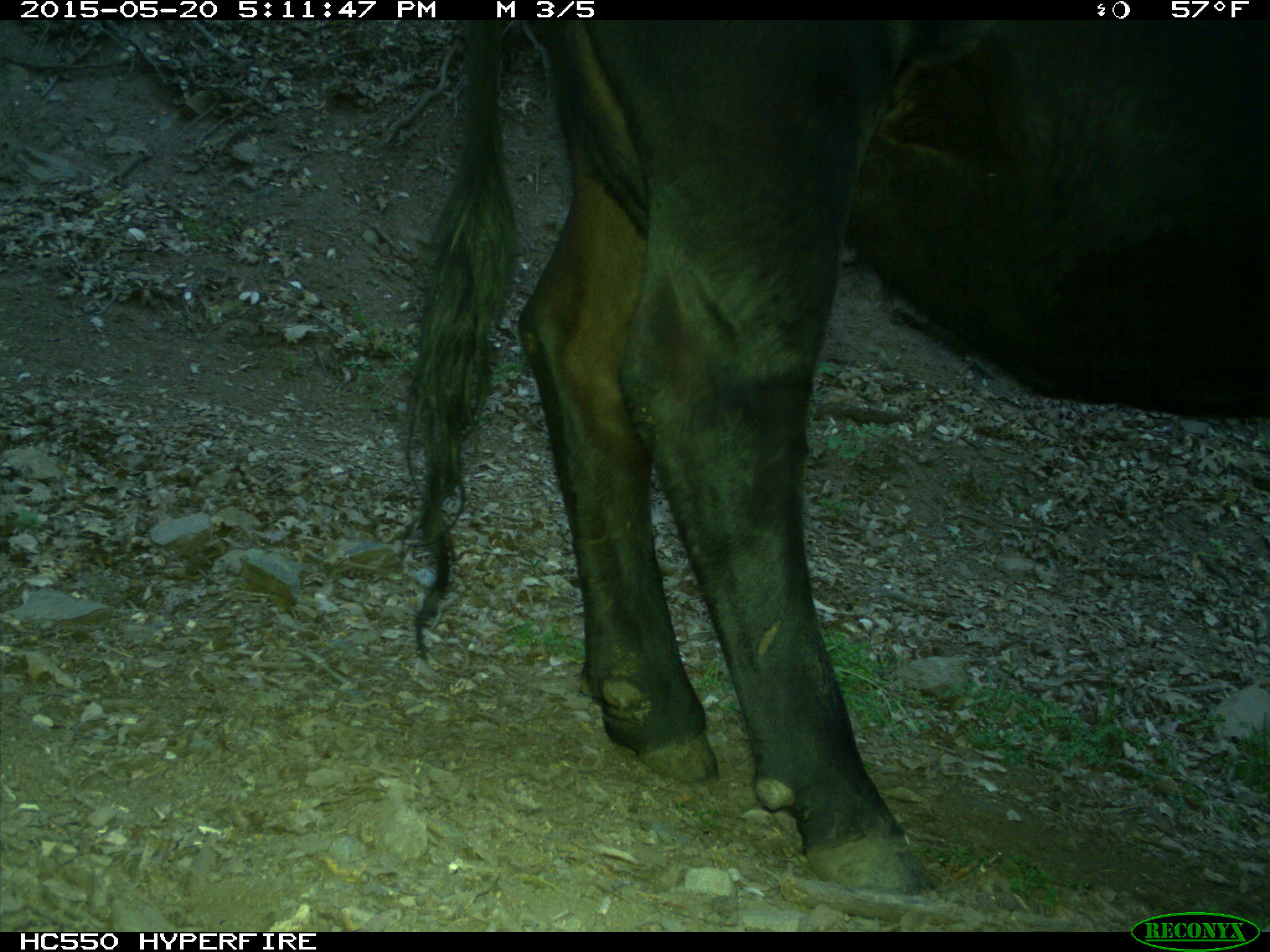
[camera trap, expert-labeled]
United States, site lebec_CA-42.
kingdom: Animalia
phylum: Chordata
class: Mammalia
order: Artiodactyla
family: Bovidae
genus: Bos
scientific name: Bos taurus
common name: domestic cow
Bos taurus (domestic cow).